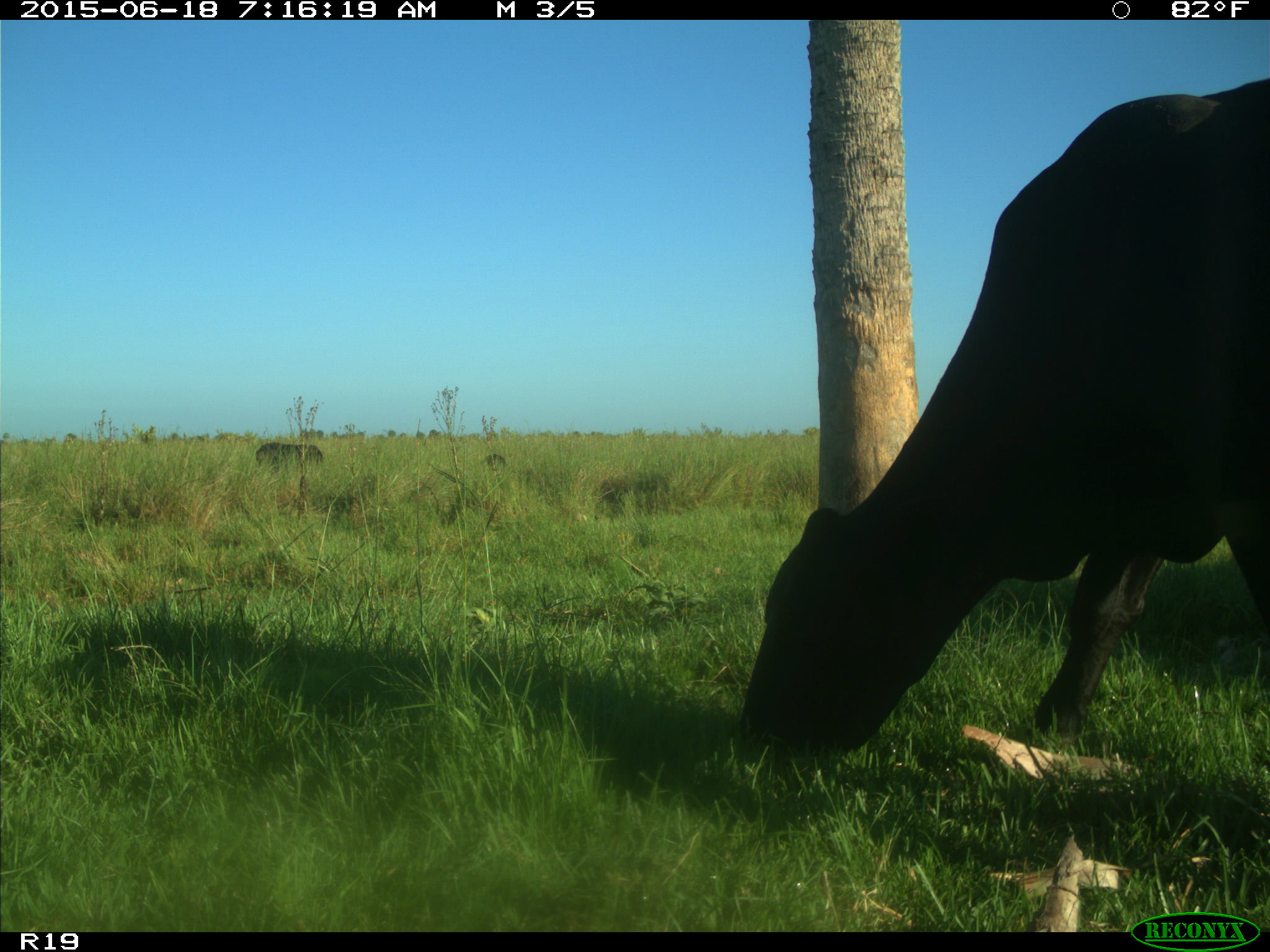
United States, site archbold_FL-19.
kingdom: Animalia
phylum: Chordata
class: Mammalia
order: Artiodactyla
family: Bovidae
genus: Bos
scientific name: Bos taurus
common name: domestic cow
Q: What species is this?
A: Bos taurus (domestic cow).